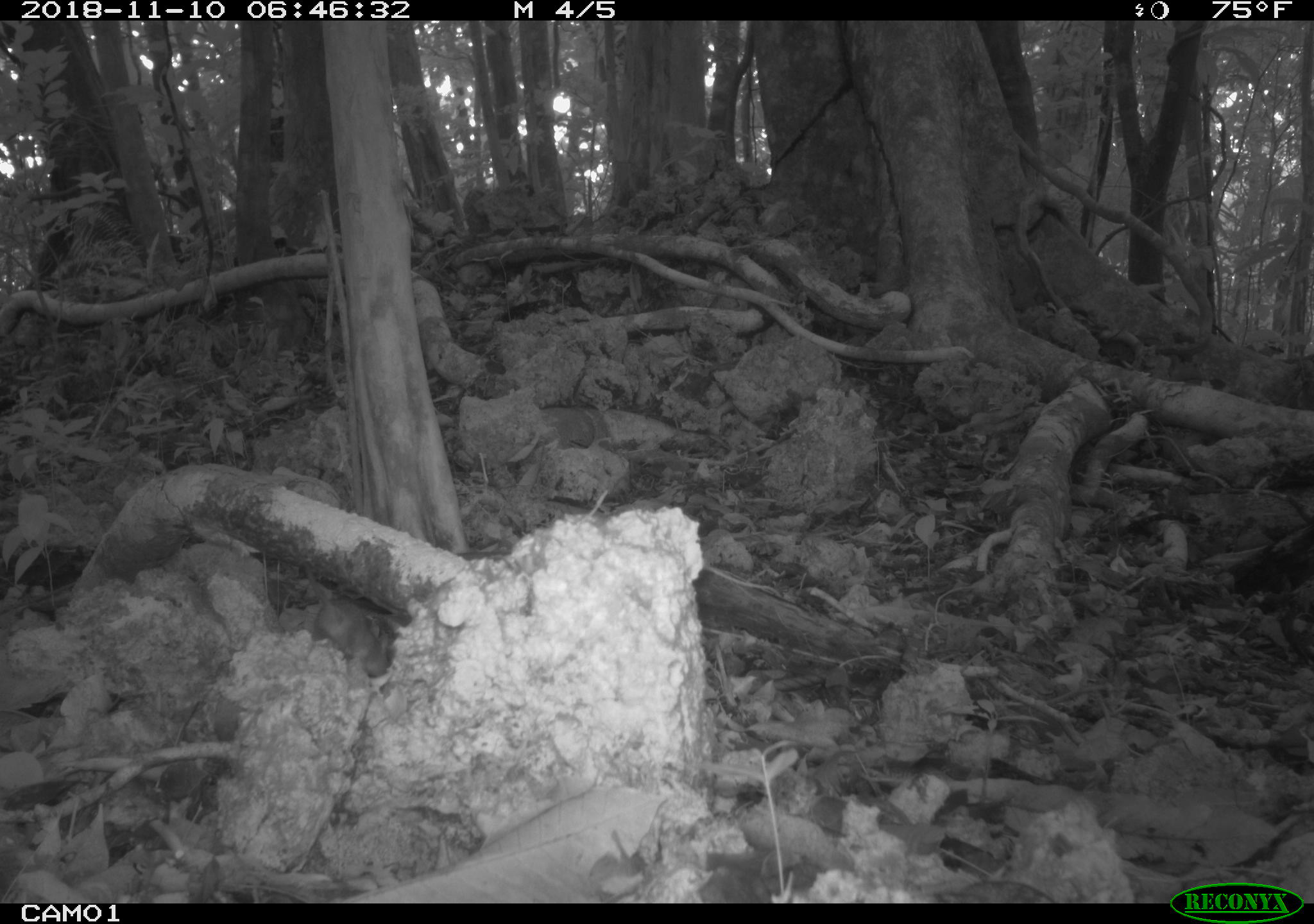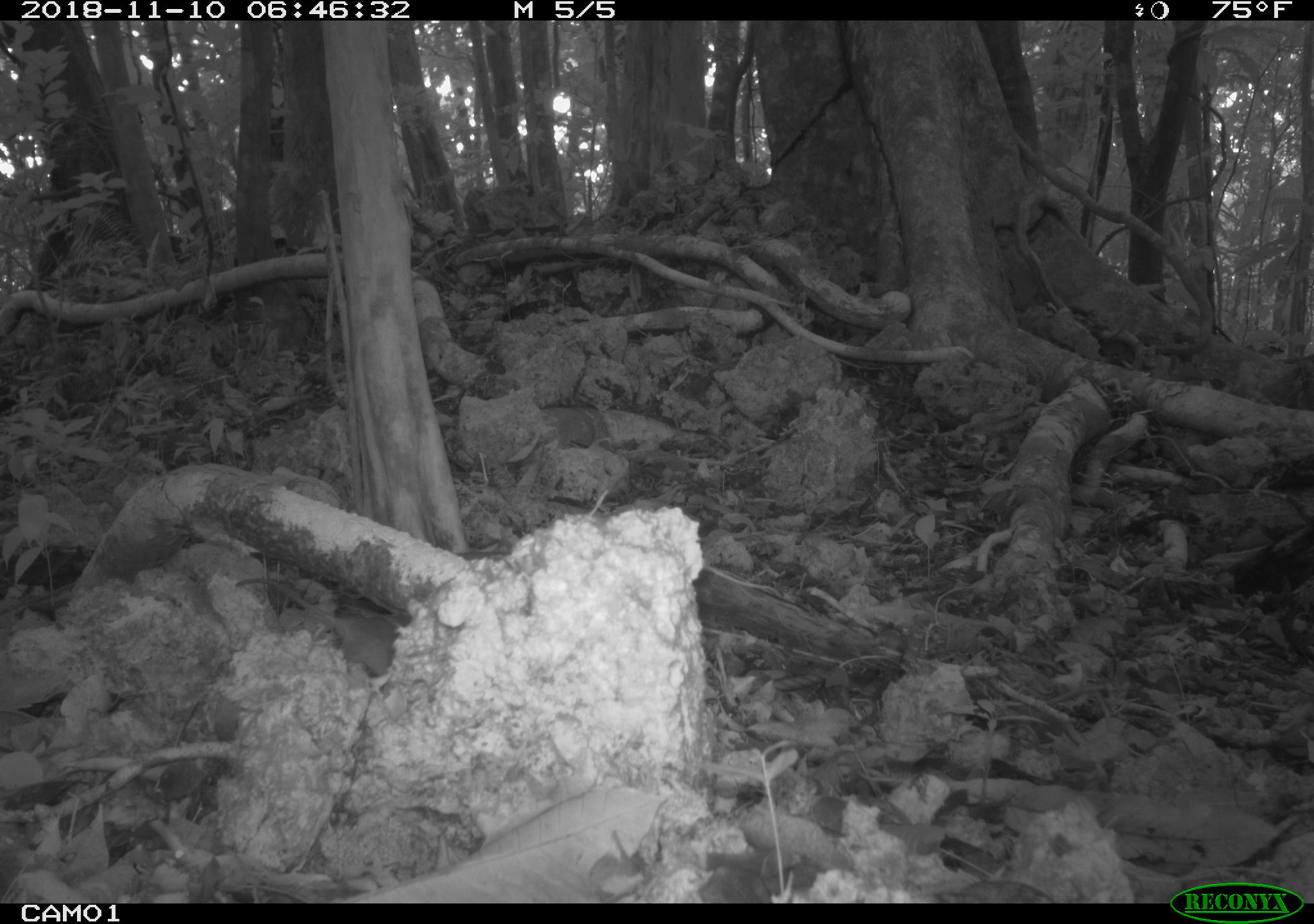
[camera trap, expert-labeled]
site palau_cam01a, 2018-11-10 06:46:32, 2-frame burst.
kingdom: Animalia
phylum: Chordata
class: Mammalia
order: Rodentia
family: Muridae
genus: Rattus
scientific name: Rattus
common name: rat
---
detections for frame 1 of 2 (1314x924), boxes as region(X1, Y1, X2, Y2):
rat: region(296, 594, 400, 679)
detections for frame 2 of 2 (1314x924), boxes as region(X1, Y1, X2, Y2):
rat: region(231, 571, 399, 676)